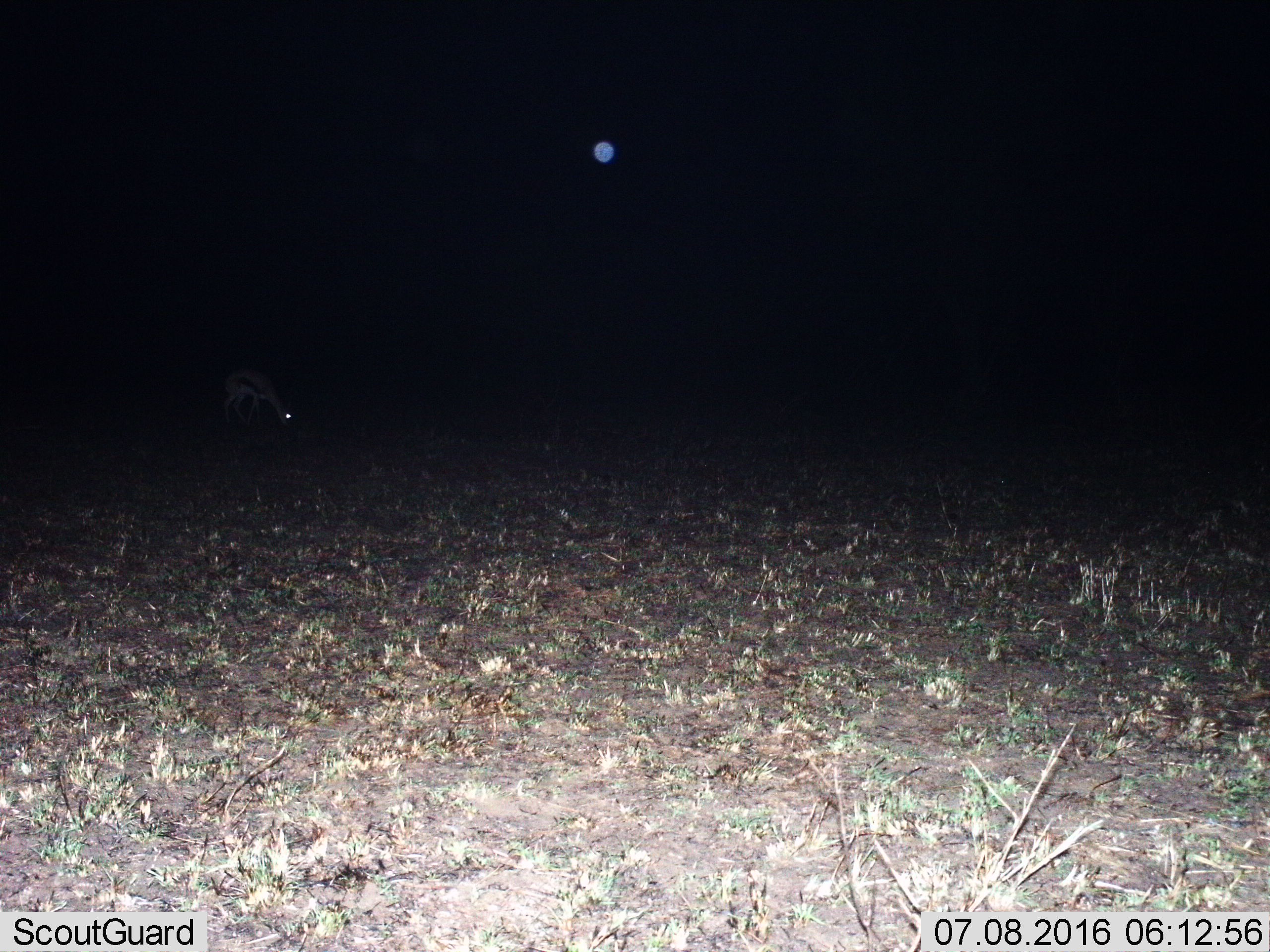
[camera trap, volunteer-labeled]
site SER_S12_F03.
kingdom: Animalia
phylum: Chordata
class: Mammalia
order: Artiodactyla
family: Bovidae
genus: Eudorcas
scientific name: Eudorcas thomsonii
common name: thomson's gazelle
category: gazellethomsons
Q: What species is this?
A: Gazellethomsons (thomson's gazelle) (Eudorcas thomsonii).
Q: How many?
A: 1.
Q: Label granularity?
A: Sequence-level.